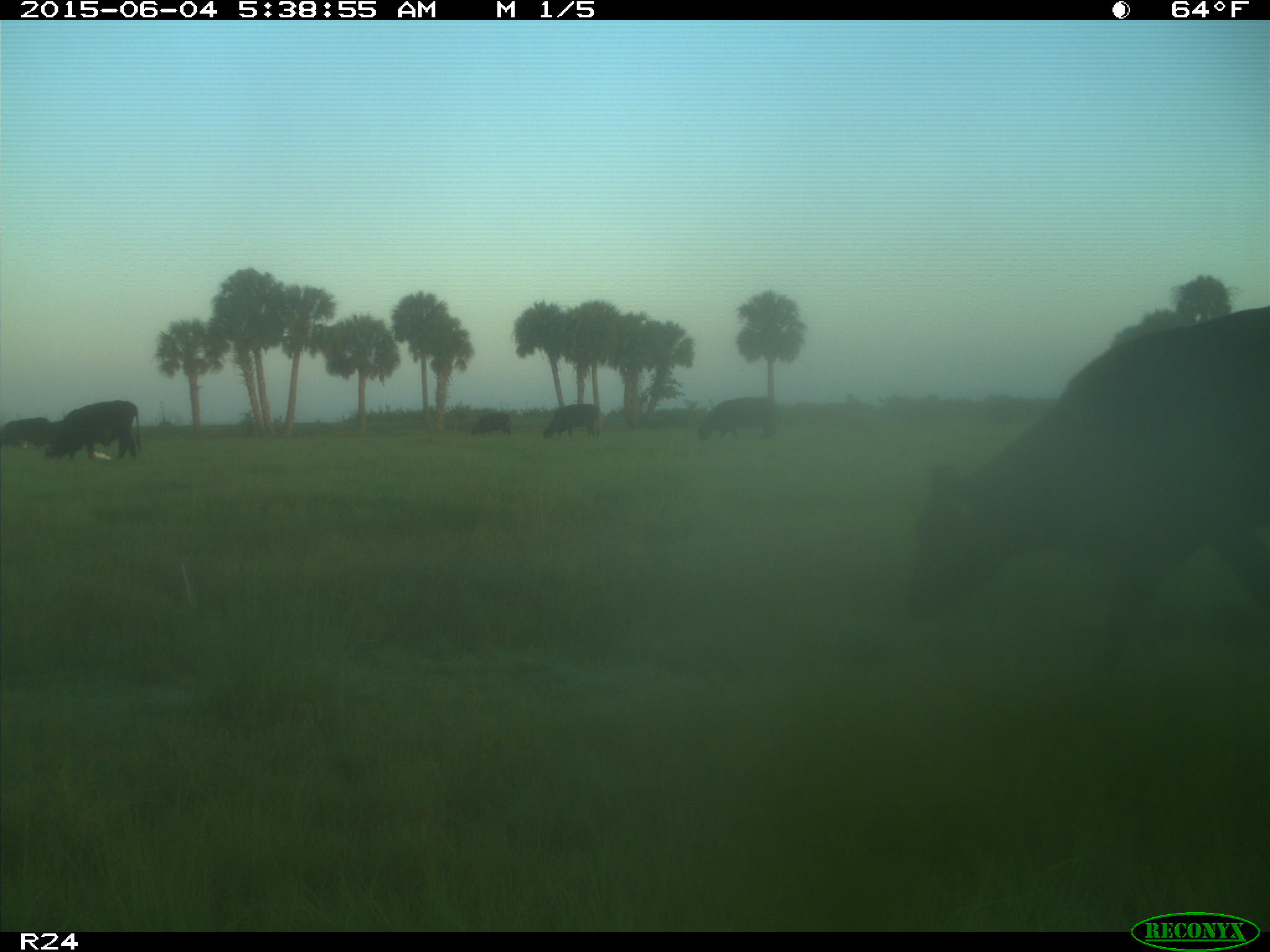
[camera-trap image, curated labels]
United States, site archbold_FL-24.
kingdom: Animalia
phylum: Chordata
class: Mammalia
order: Artiodactyla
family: Bovidae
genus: Bos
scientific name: Bos taurus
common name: domestic cow